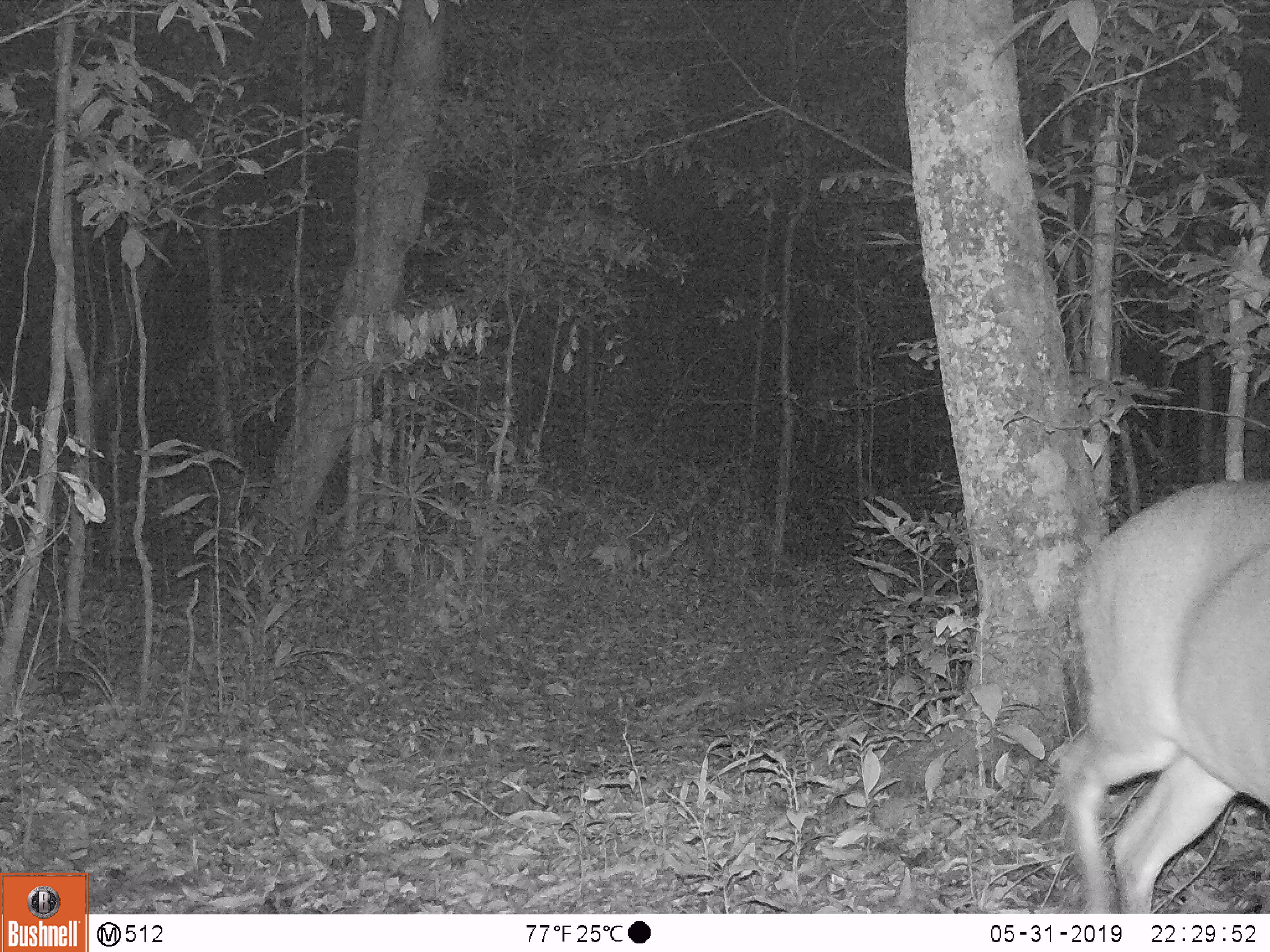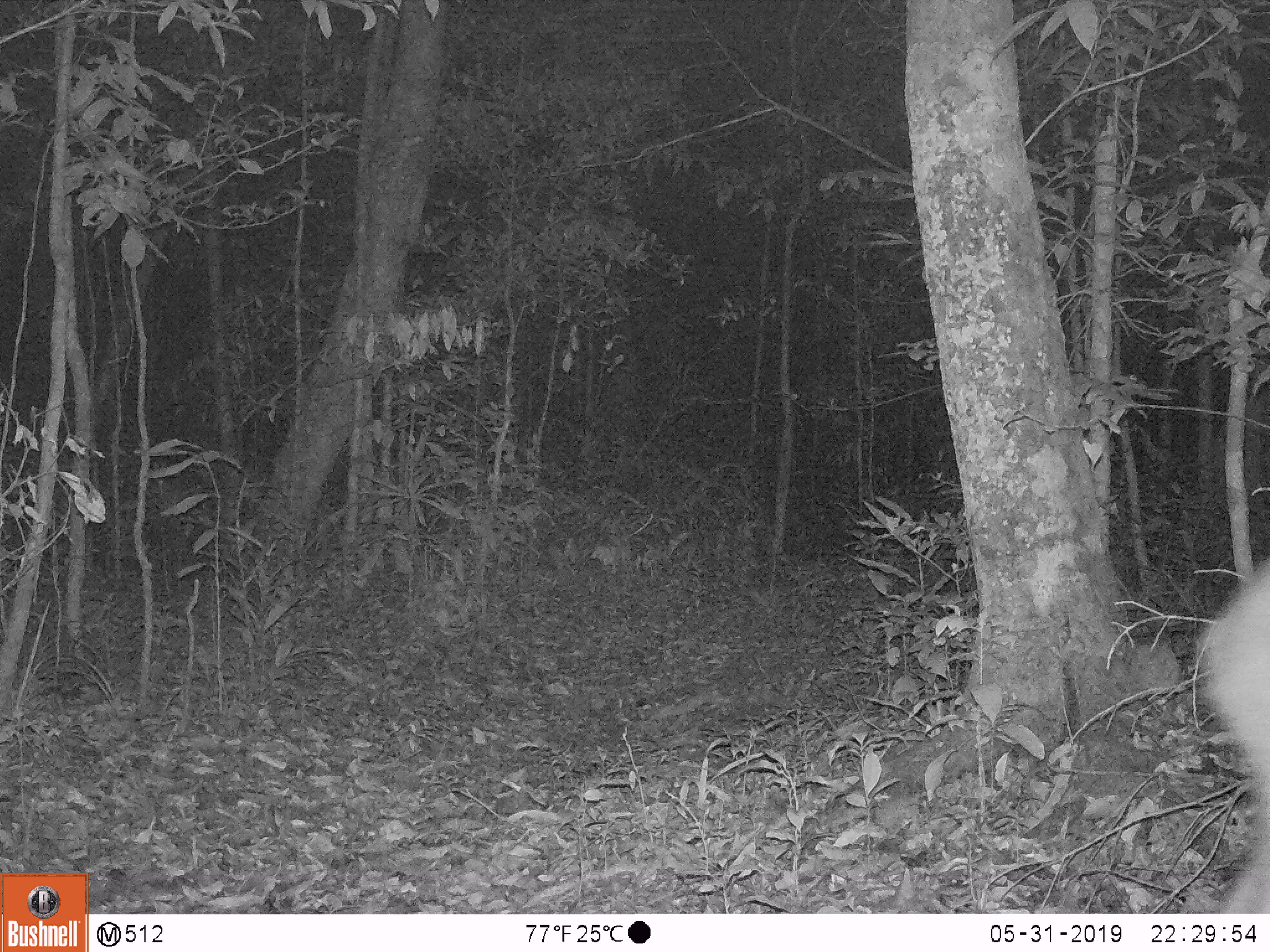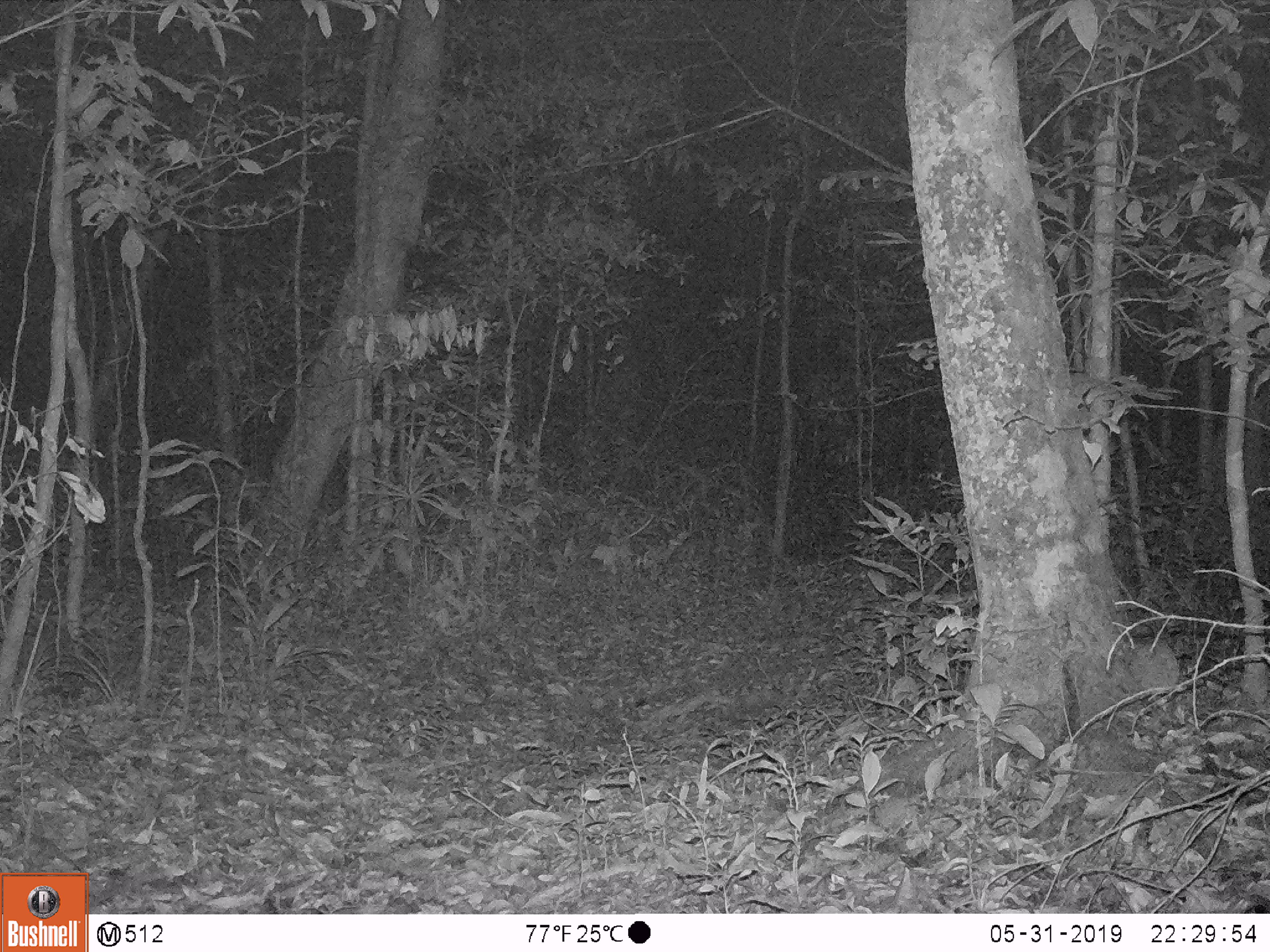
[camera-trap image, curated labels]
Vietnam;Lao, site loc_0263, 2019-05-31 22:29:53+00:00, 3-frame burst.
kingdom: Animalia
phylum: Chordata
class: Mammalia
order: Artiodactyla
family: Cervidae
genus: Muntiacus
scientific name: Muntiacus vuquangensis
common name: large-antlered muntjac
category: large antlered muntjac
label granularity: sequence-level